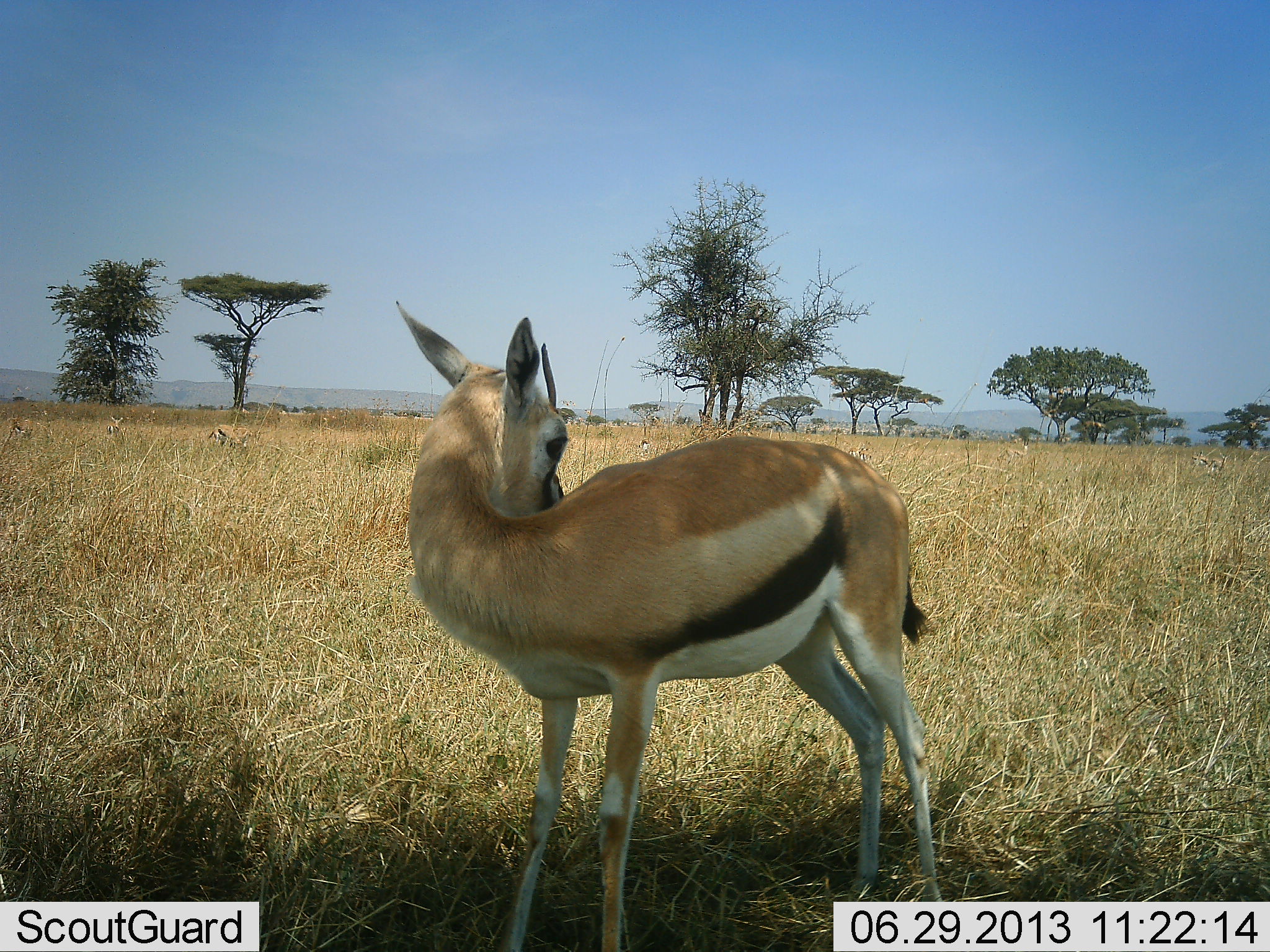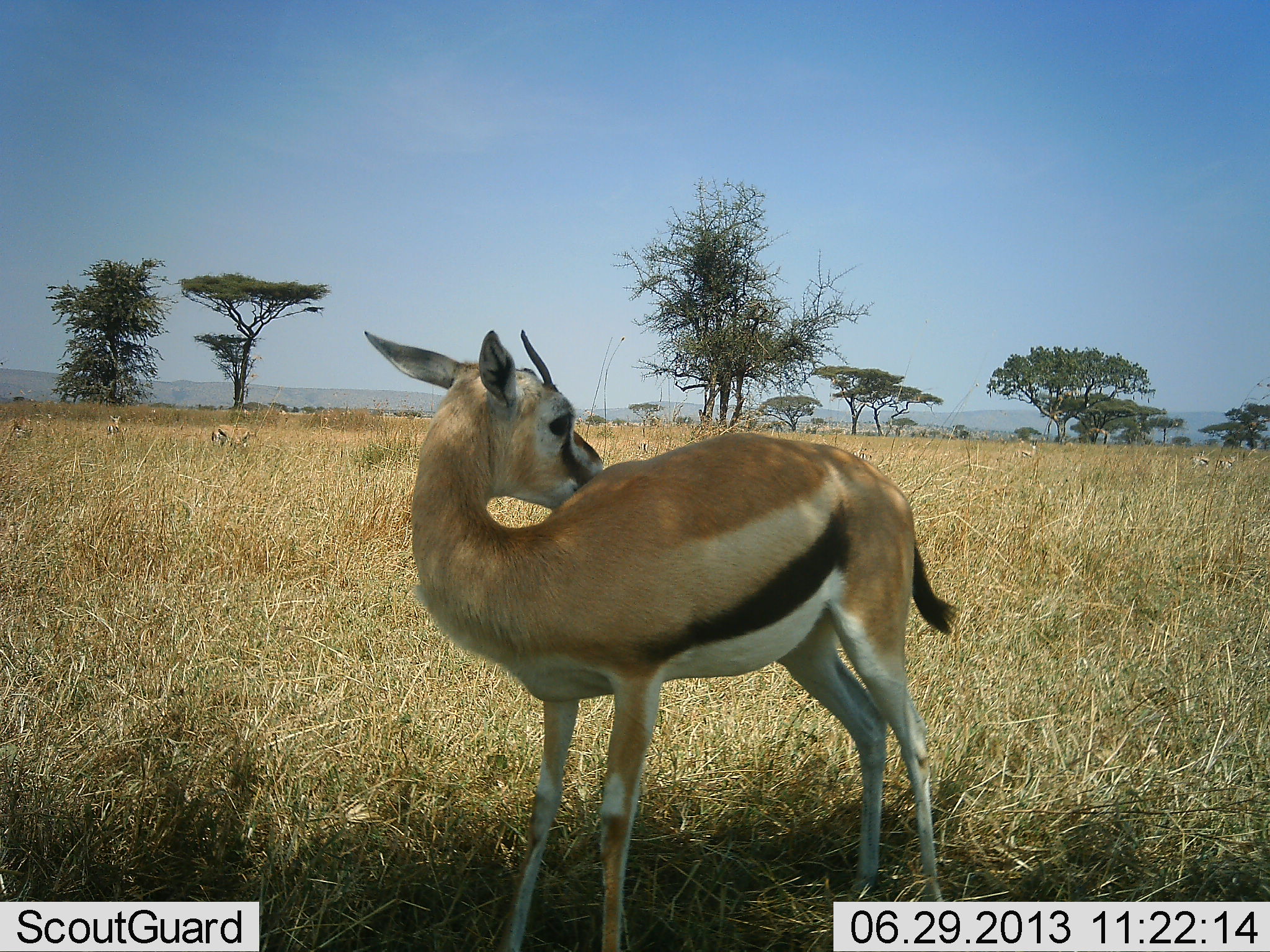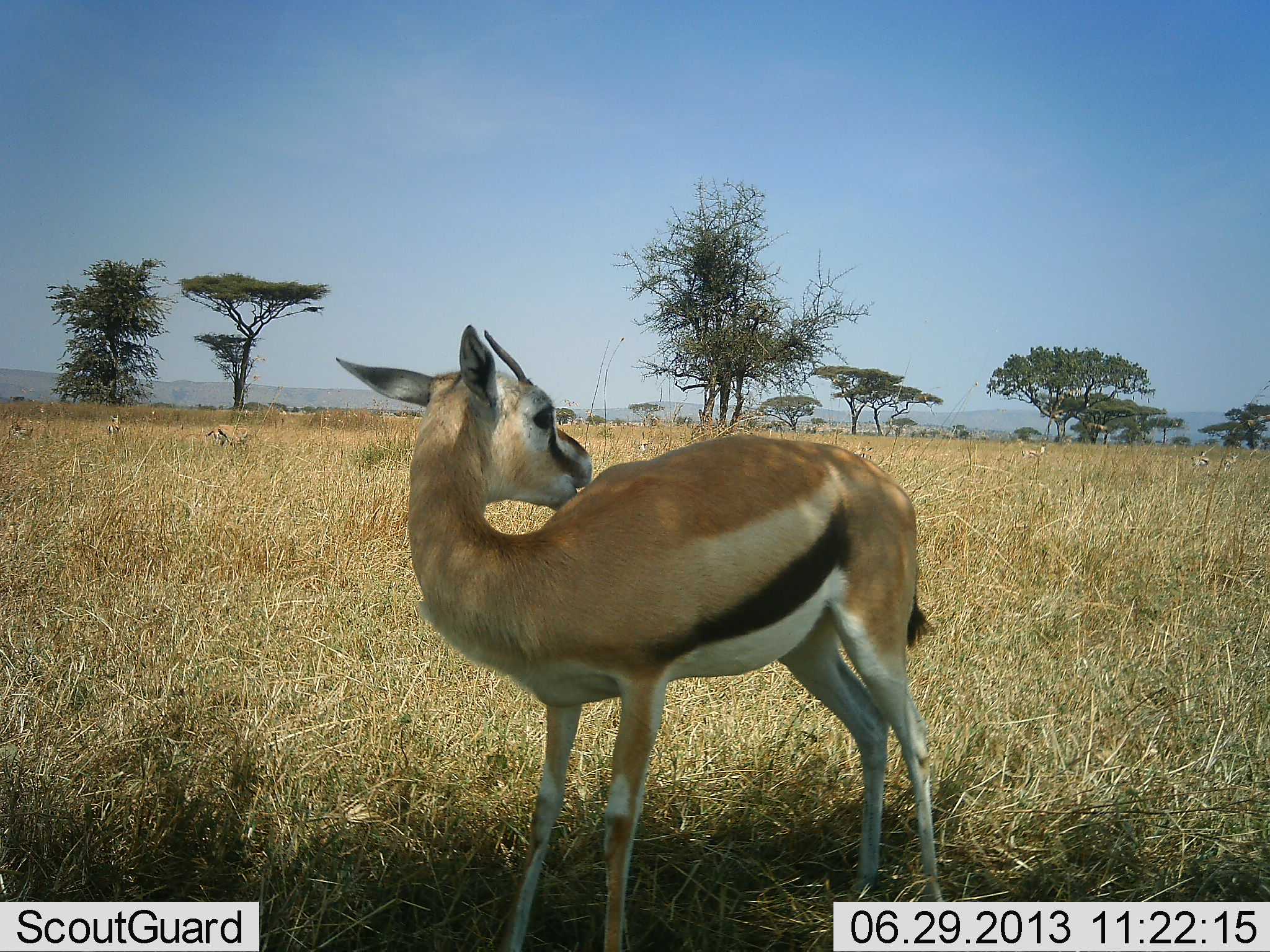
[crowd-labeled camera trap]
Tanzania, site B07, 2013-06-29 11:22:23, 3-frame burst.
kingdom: Animalia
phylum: Chordata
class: Mammalia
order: Artiodactyla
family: Bovidae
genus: Eudorcas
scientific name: Eudorcas thomsonii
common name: thomson's gazelle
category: gazellethomsons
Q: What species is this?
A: Gazellethomsons (thomson's gazelle) (Eudorcas thomsonii).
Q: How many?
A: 2.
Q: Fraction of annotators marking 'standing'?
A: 80%.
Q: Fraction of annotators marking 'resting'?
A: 0%.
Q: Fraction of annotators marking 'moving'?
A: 10%.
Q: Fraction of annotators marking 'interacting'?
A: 10%.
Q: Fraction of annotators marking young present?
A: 0%.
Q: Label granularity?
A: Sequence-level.